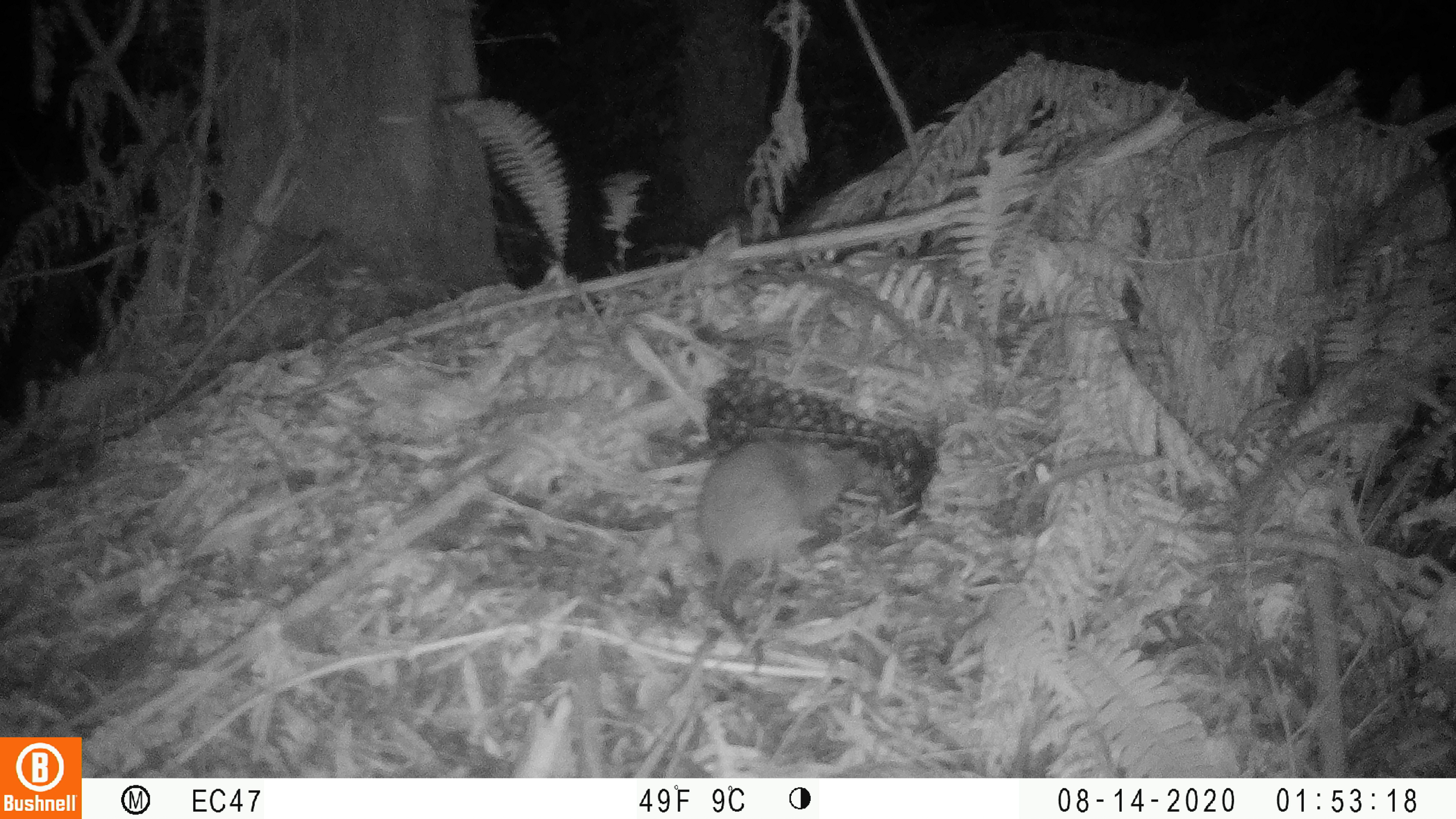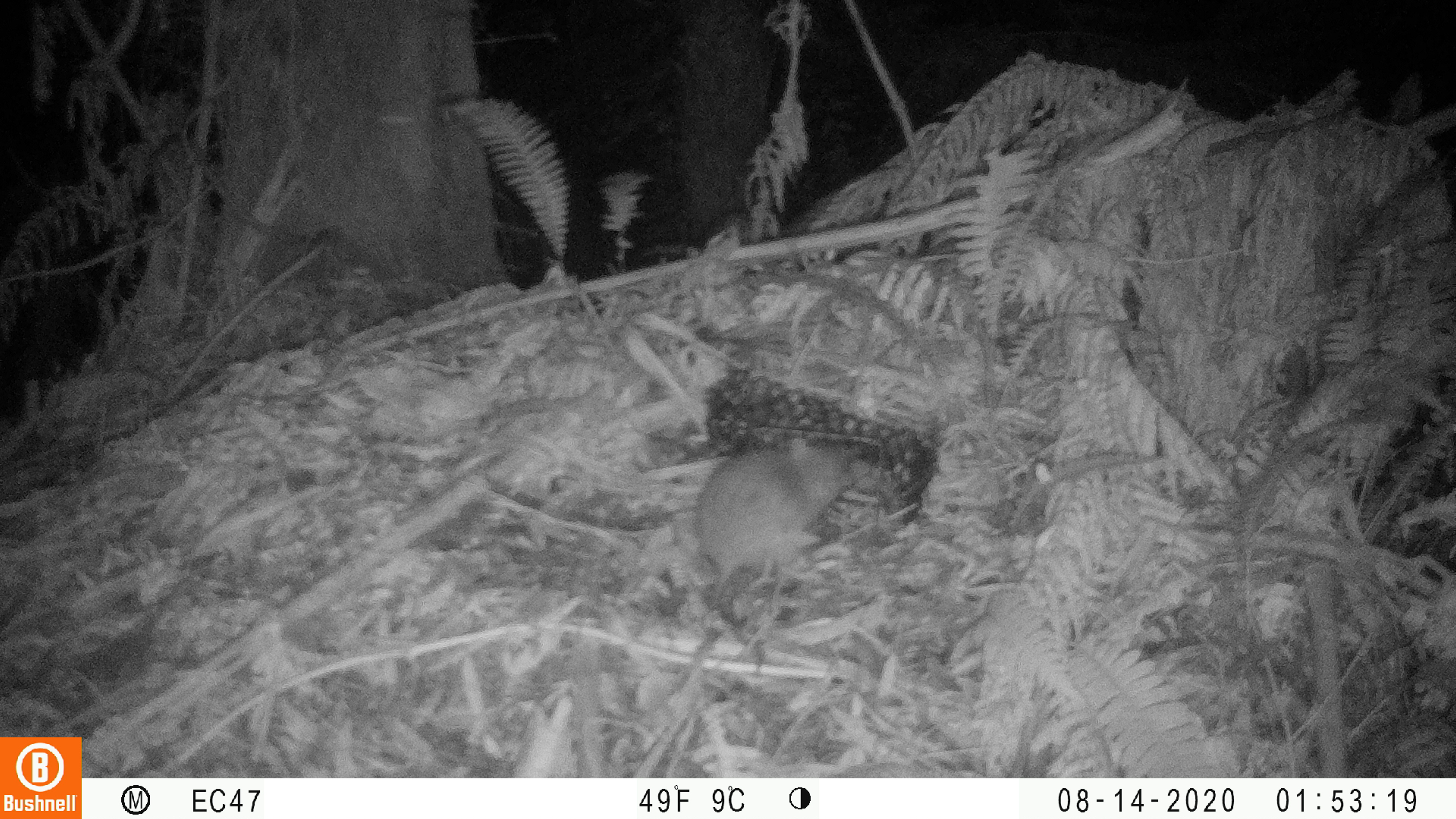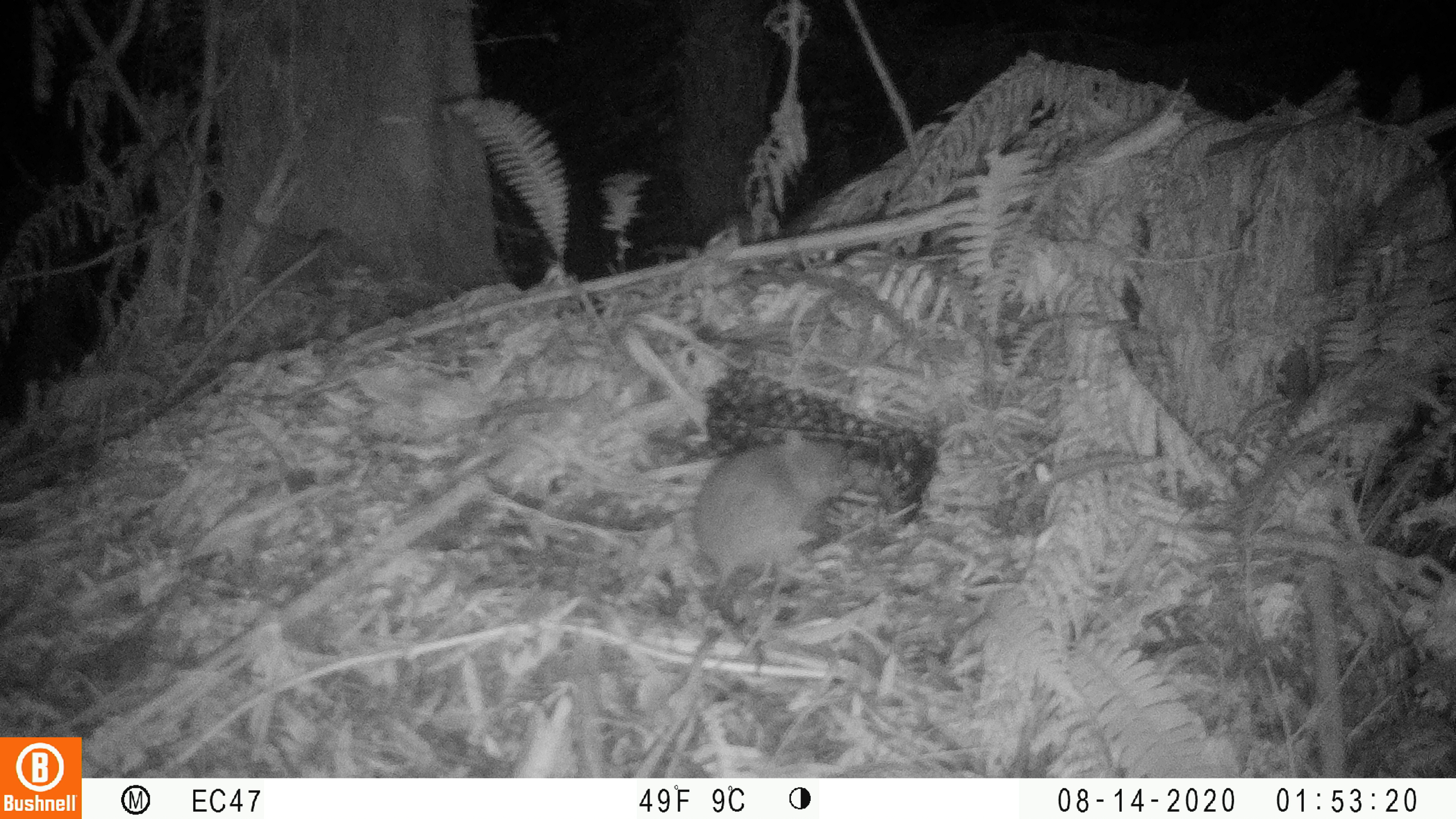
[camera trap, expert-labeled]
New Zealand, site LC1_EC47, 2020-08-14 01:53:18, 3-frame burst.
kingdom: Animalia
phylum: Chordata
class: Mammalia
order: Rodentia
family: Muridae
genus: Rattus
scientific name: Rattus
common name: rat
Rat (Rattus).